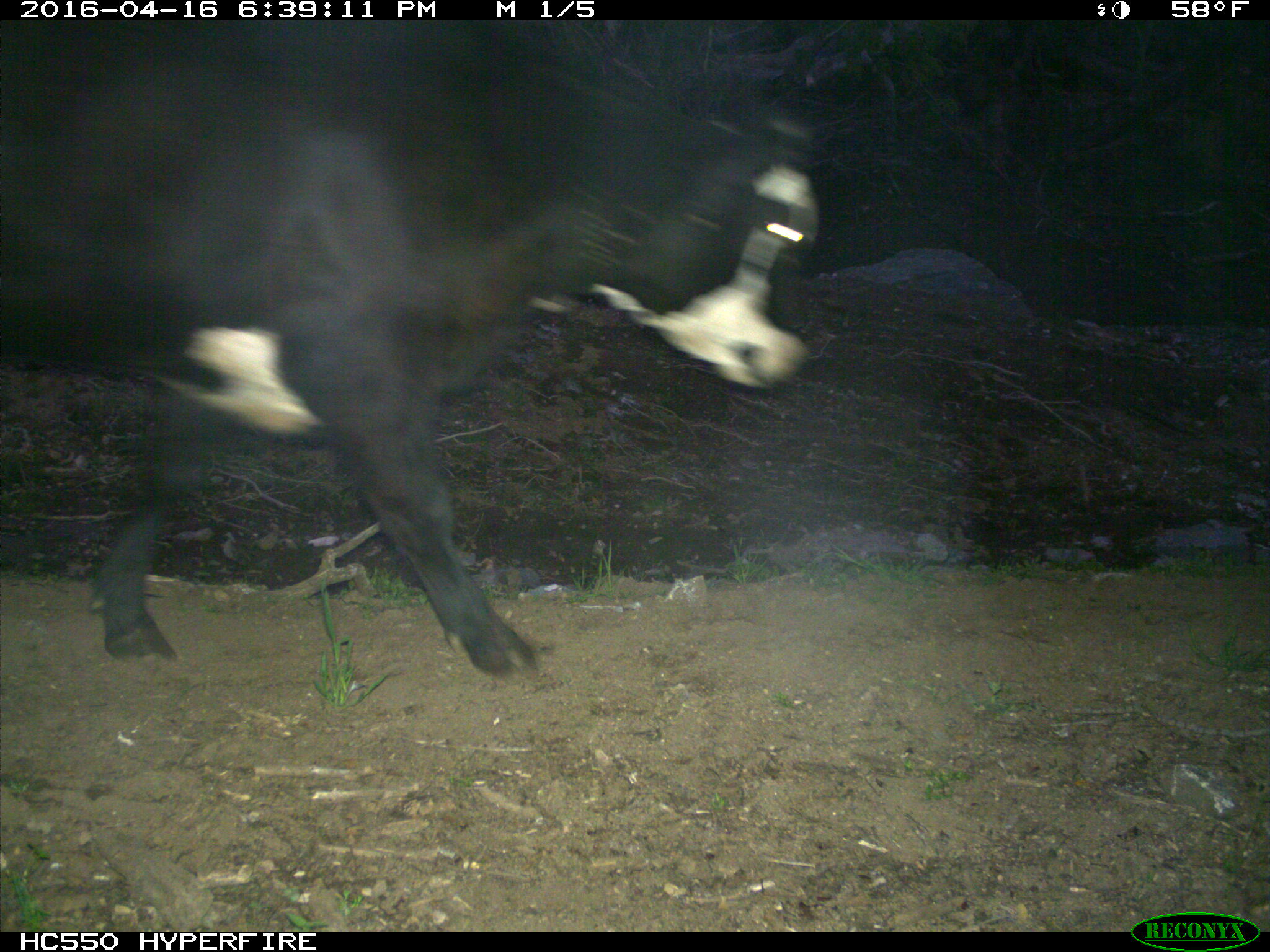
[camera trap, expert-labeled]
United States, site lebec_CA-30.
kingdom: Animalia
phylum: Chordata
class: Mammalia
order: Artiodactyla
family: Bovidae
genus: Bos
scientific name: Bos taurus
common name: domestic cow